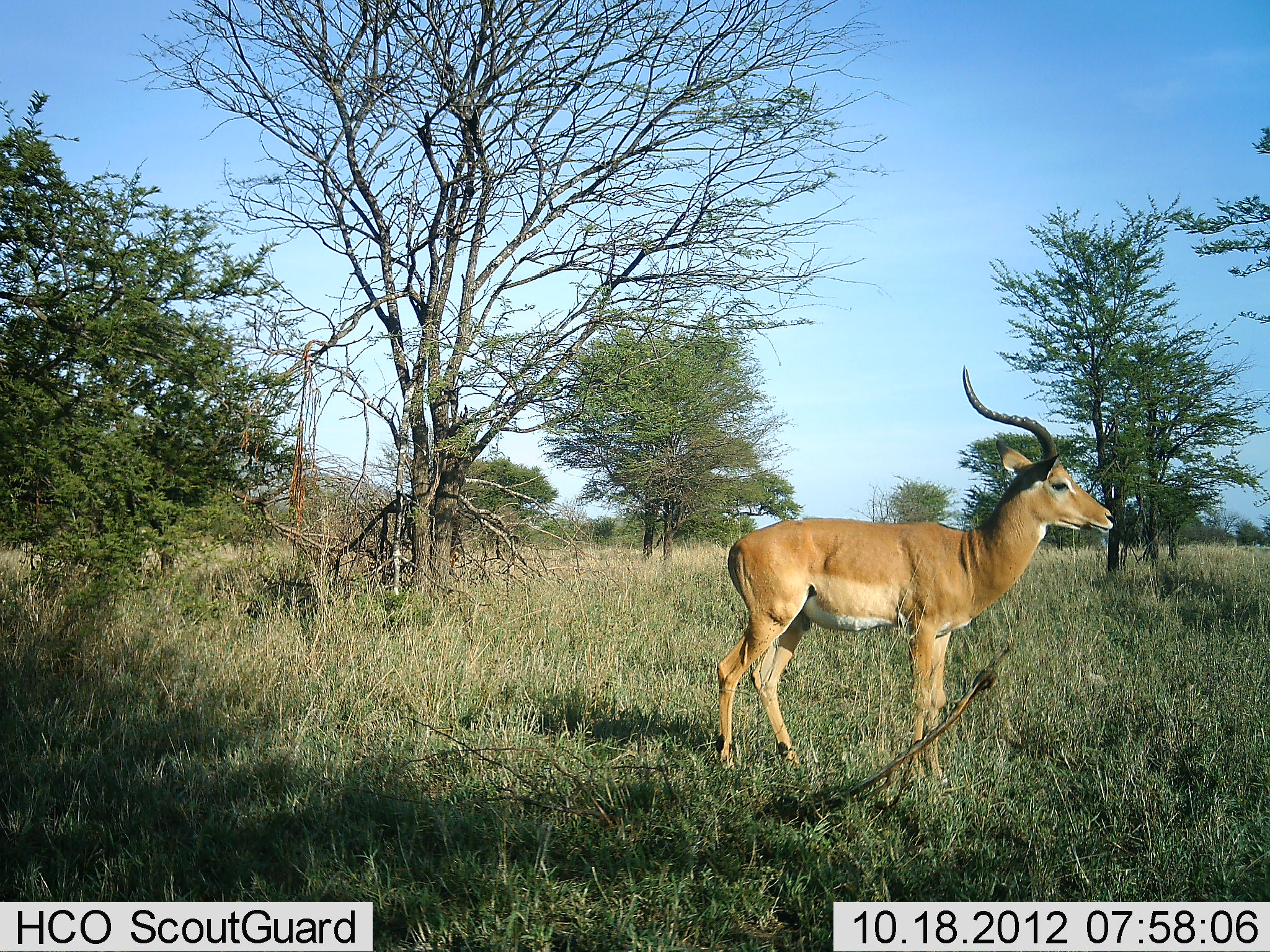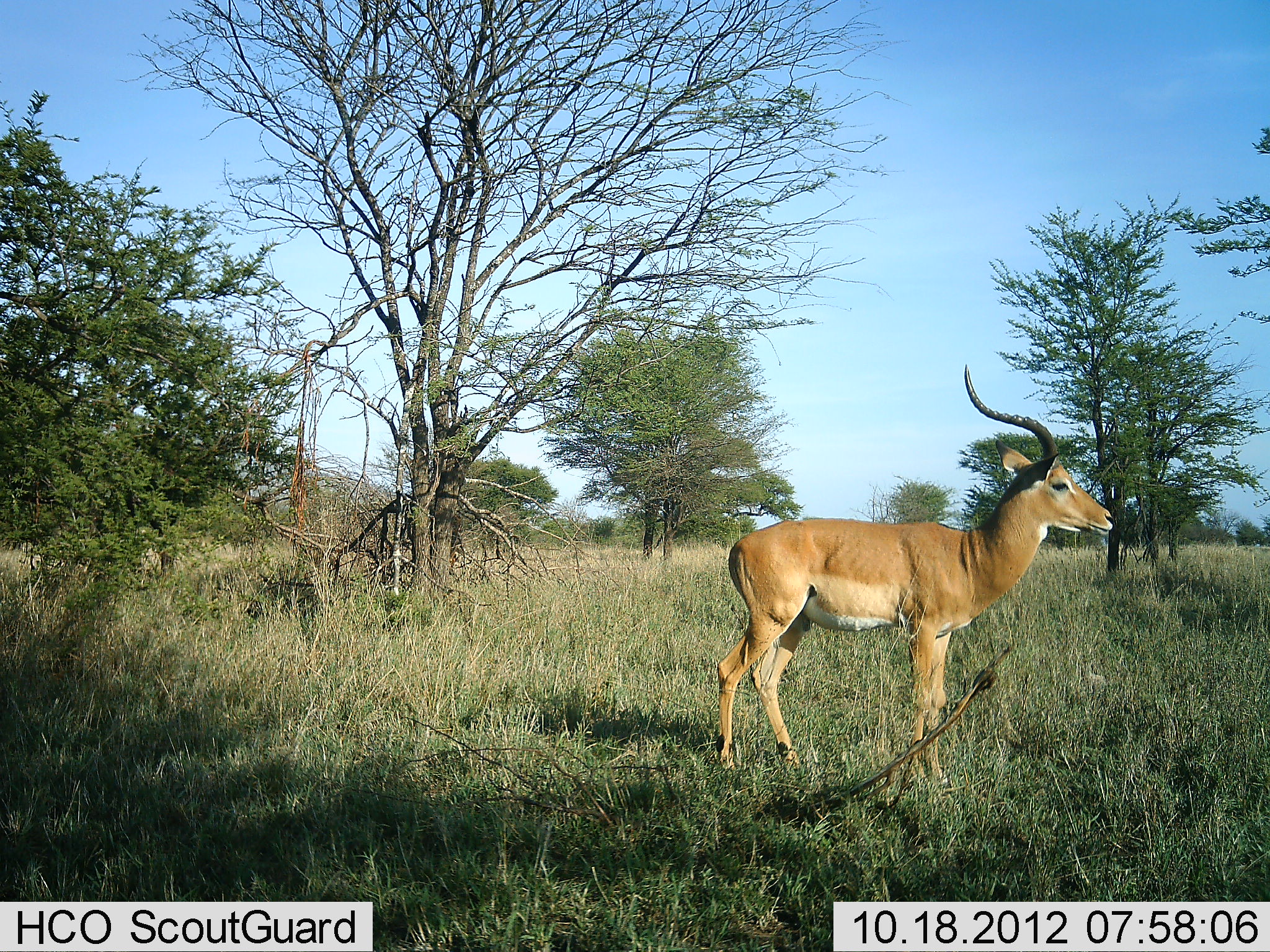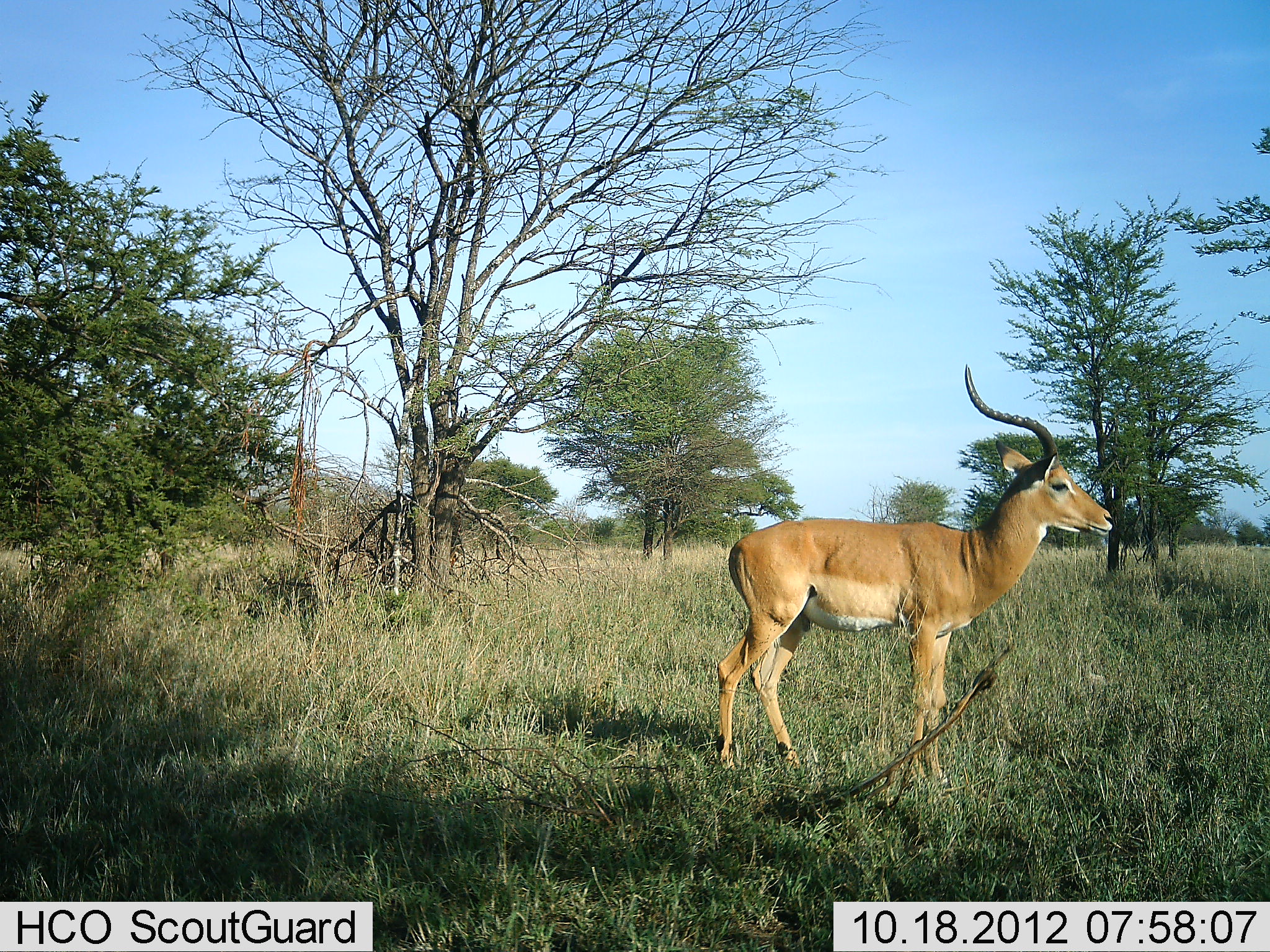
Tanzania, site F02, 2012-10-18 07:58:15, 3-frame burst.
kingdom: Animalia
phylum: Chordata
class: Mammalia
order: Artiodactyla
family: Bovidae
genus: Aepyceros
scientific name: Aepyceros melampus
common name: impala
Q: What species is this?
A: Impala (Aepyceros melampus).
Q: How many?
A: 1.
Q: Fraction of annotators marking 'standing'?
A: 100%.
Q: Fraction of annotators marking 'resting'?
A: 0%.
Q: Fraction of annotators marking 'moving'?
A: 0%.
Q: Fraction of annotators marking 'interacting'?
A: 0%.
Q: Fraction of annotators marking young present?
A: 0%.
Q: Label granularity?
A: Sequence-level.